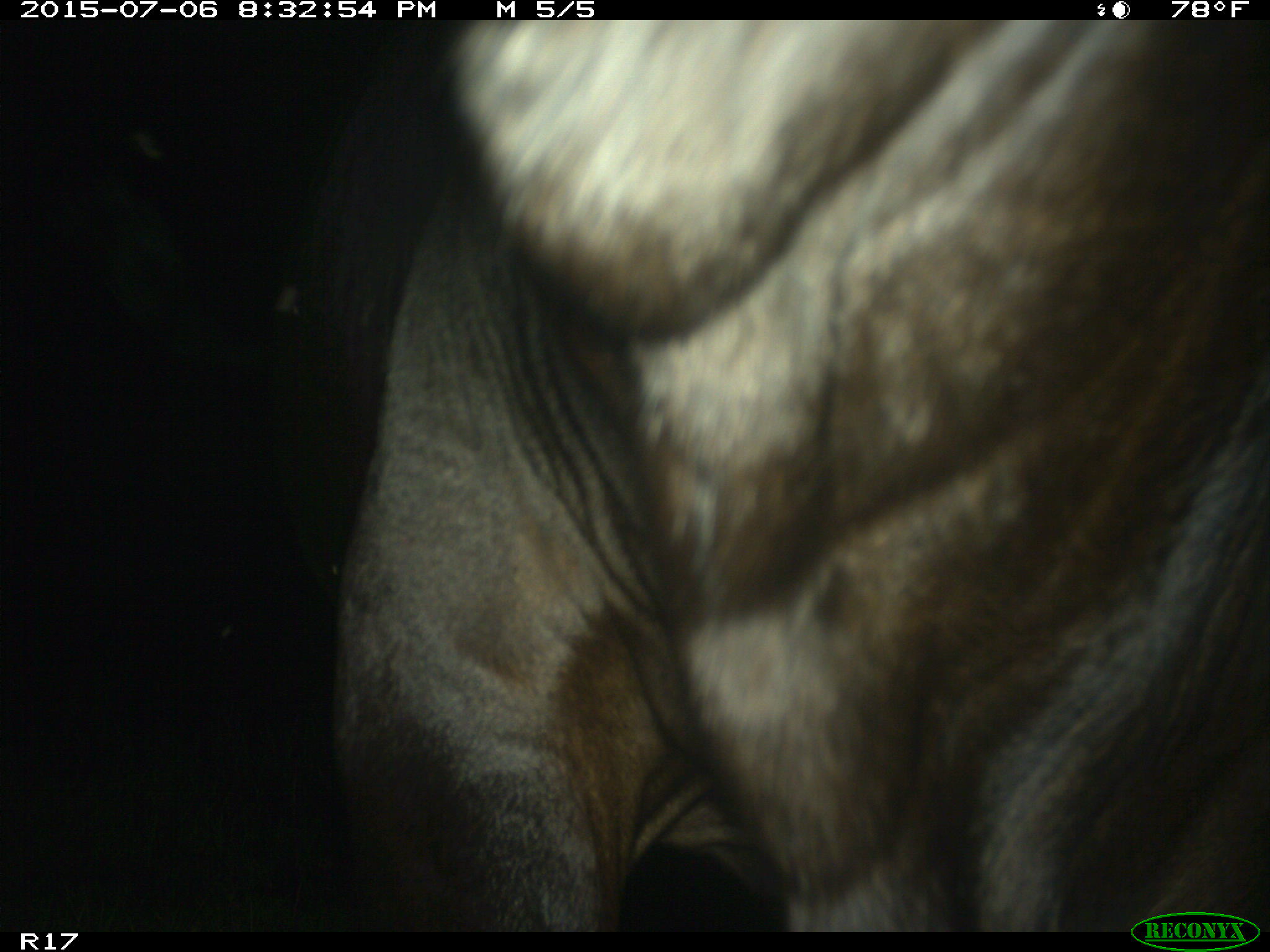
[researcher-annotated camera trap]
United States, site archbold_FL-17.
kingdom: Animalia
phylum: Chordata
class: Mammalia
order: Artiodactyla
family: Bovidae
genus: Bos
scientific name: Bos taurus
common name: domestic cow